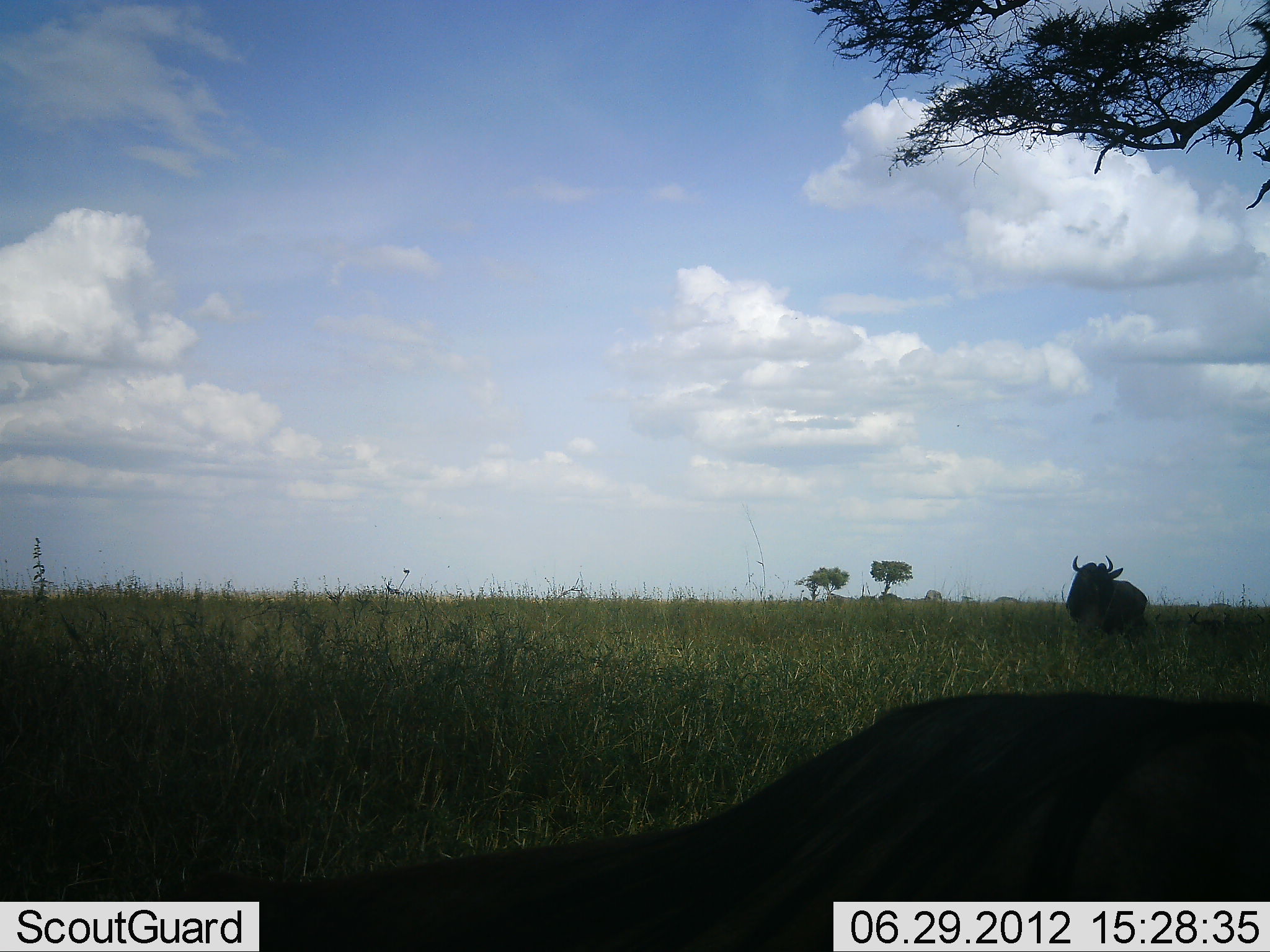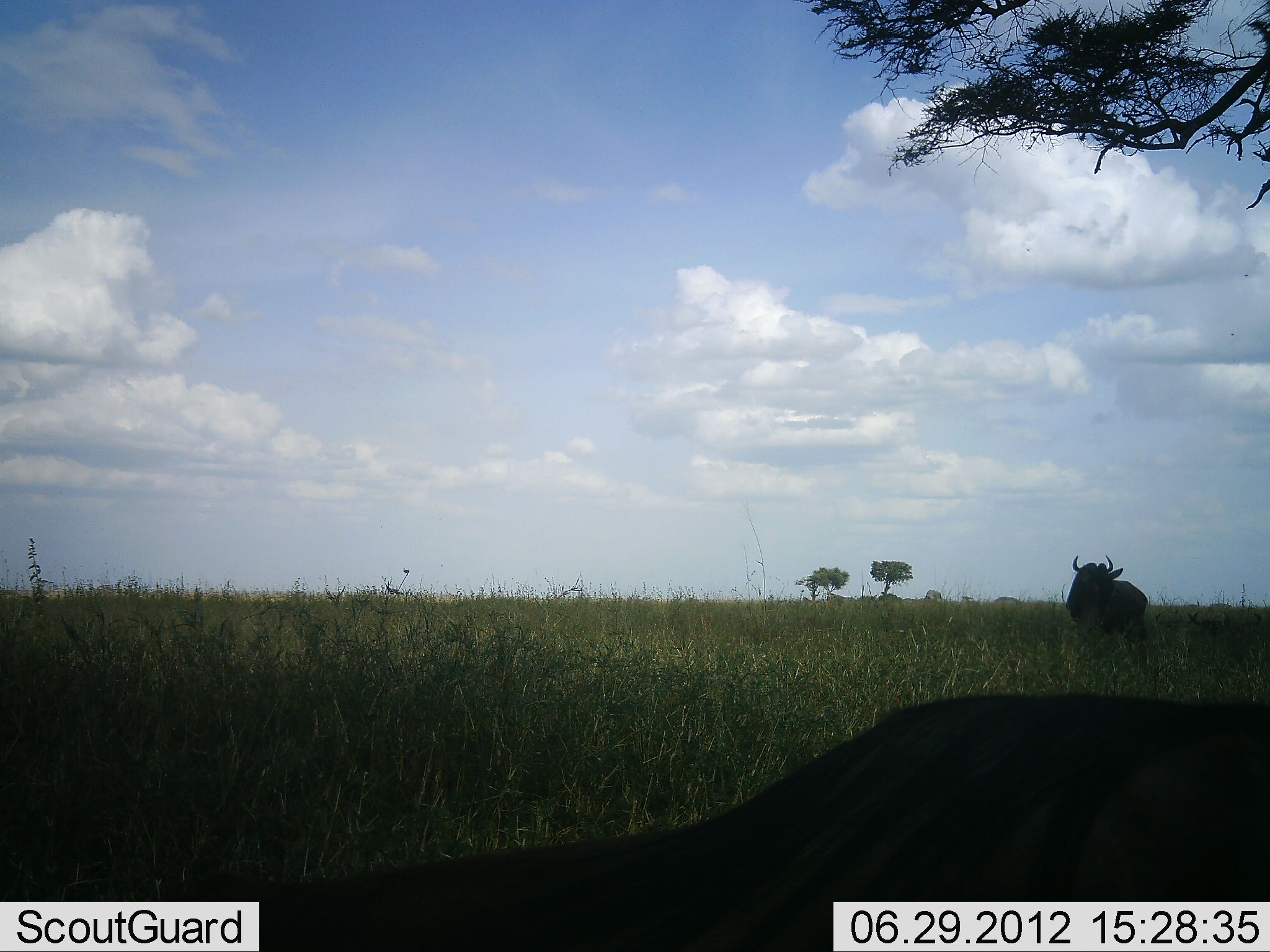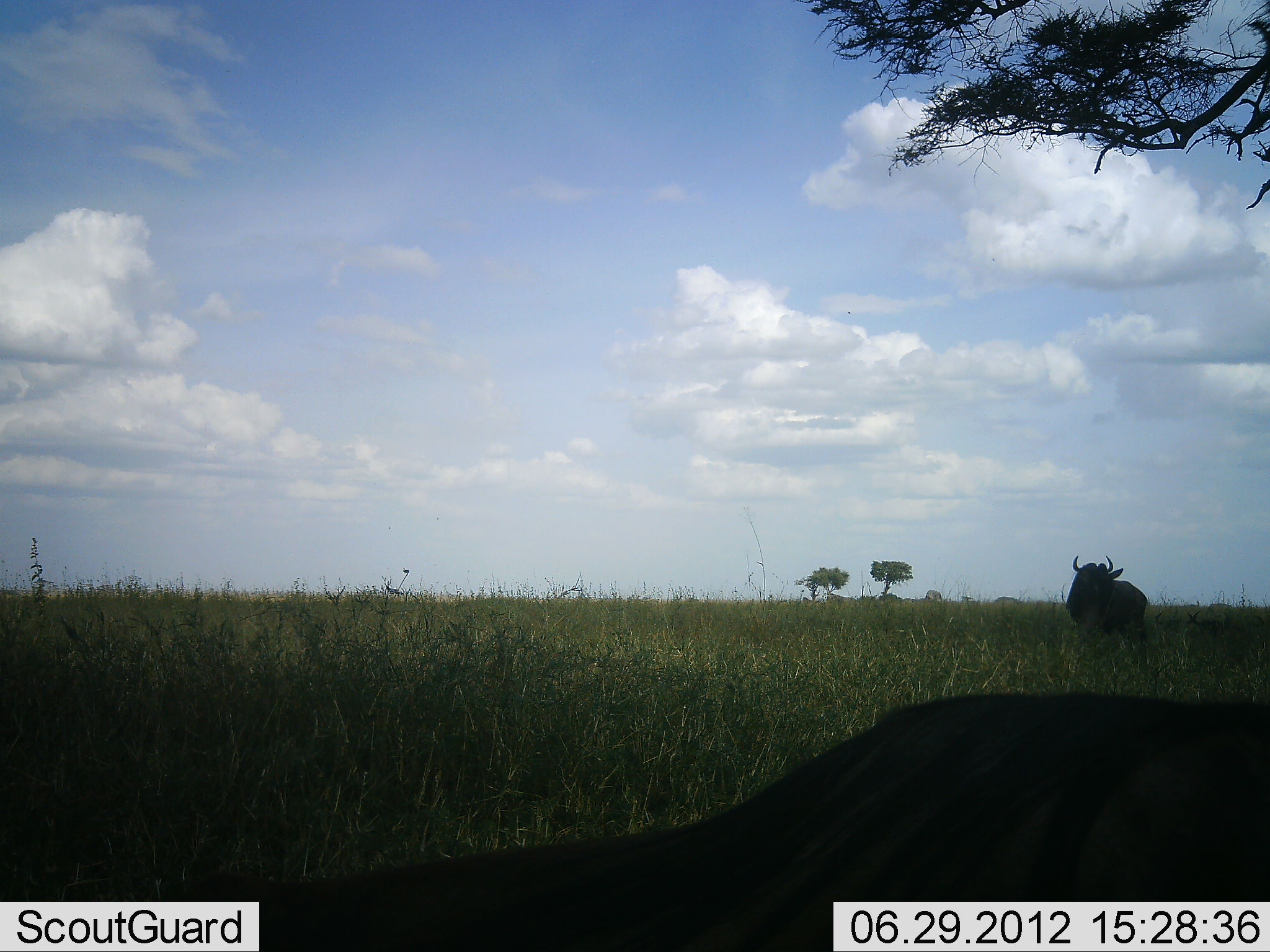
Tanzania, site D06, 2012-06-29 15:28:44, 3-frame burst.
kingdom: Animalia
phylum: Chordata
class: Mammalia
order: Artiodactyla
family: Bovidae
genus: Connochaetes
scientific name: Connochaetes taurinus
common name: blue wildebeest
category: wildebeest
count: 2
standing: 70%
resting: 40%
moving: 0%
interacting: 0%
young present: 0%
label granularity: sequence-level